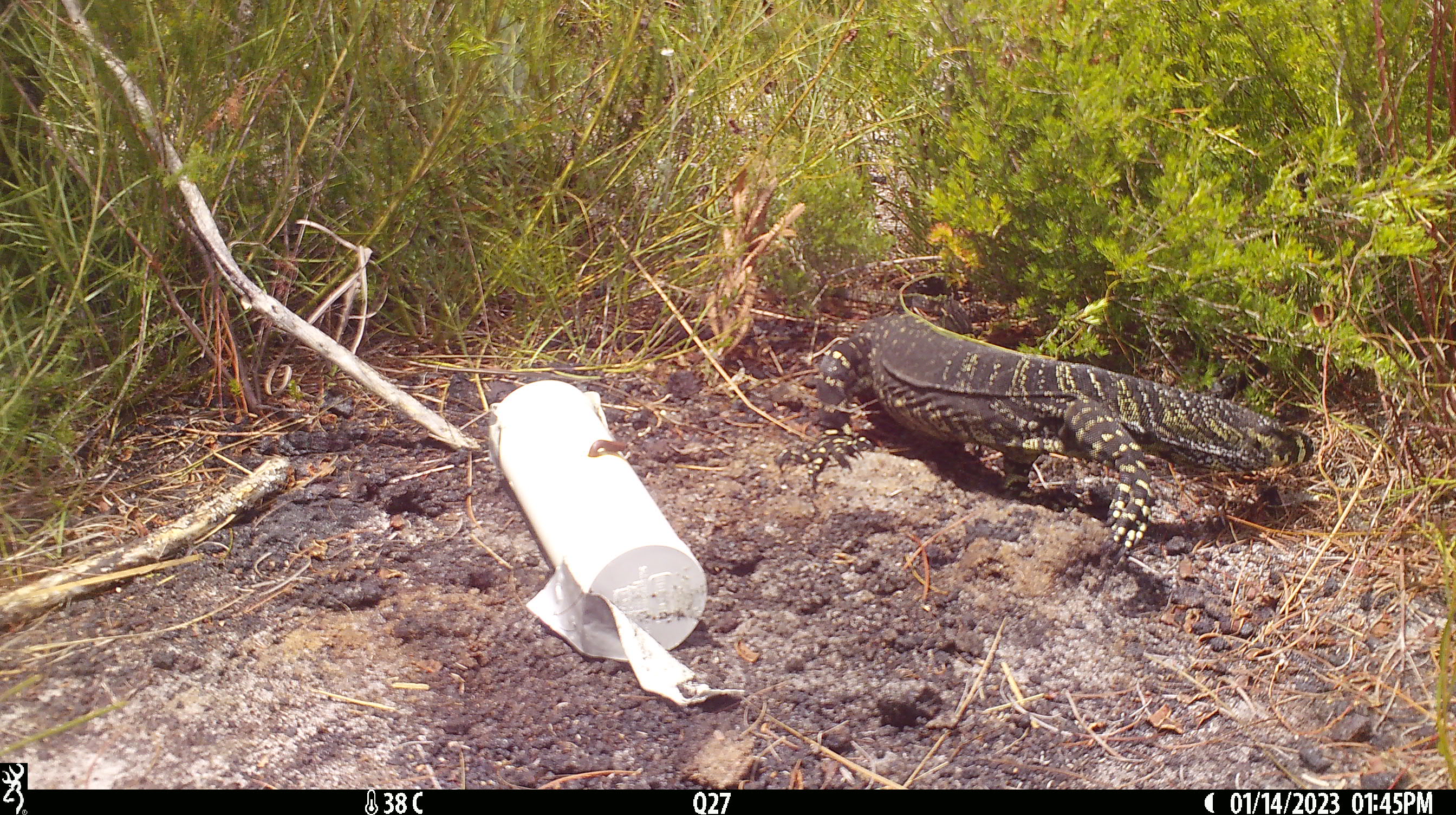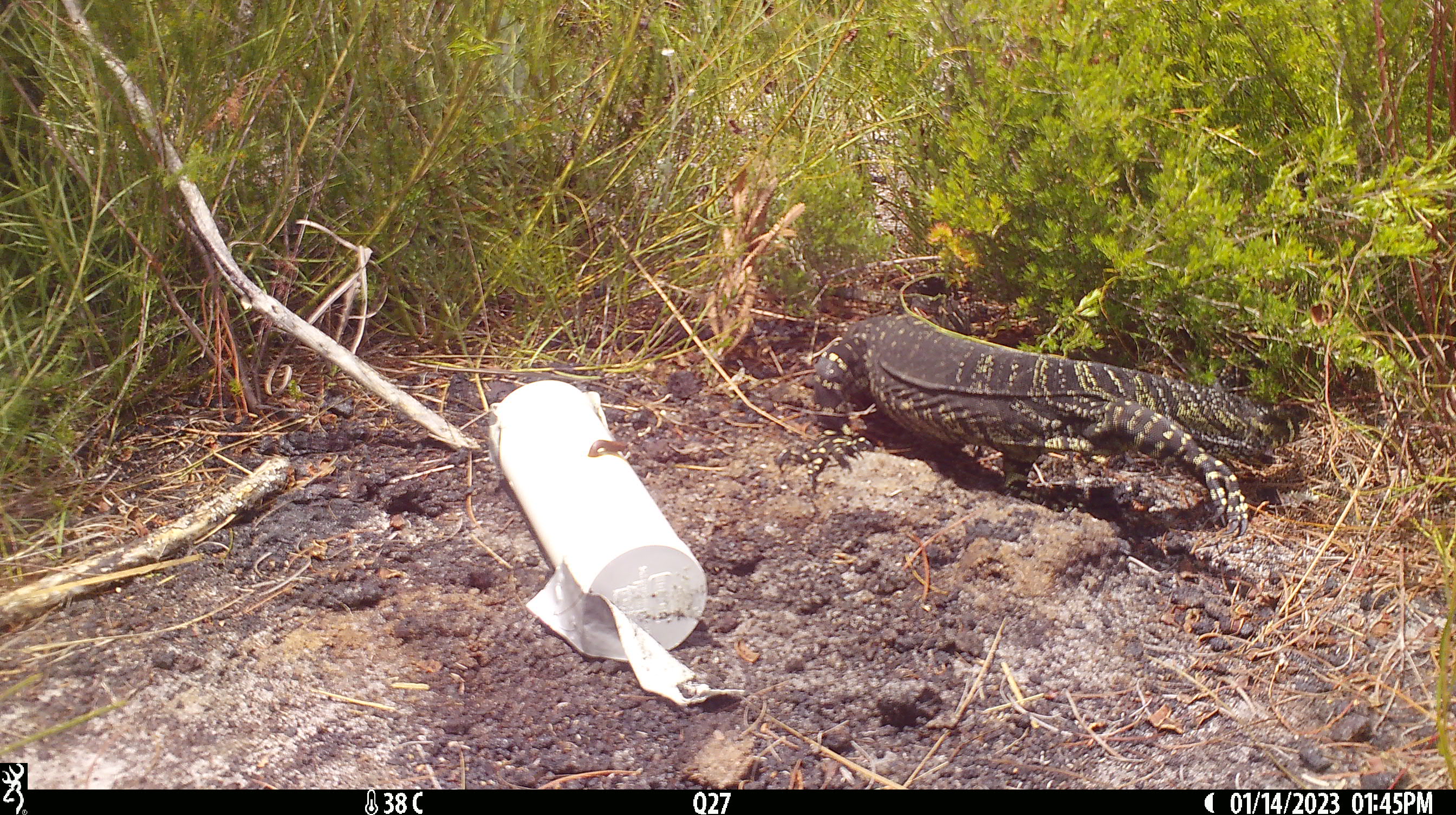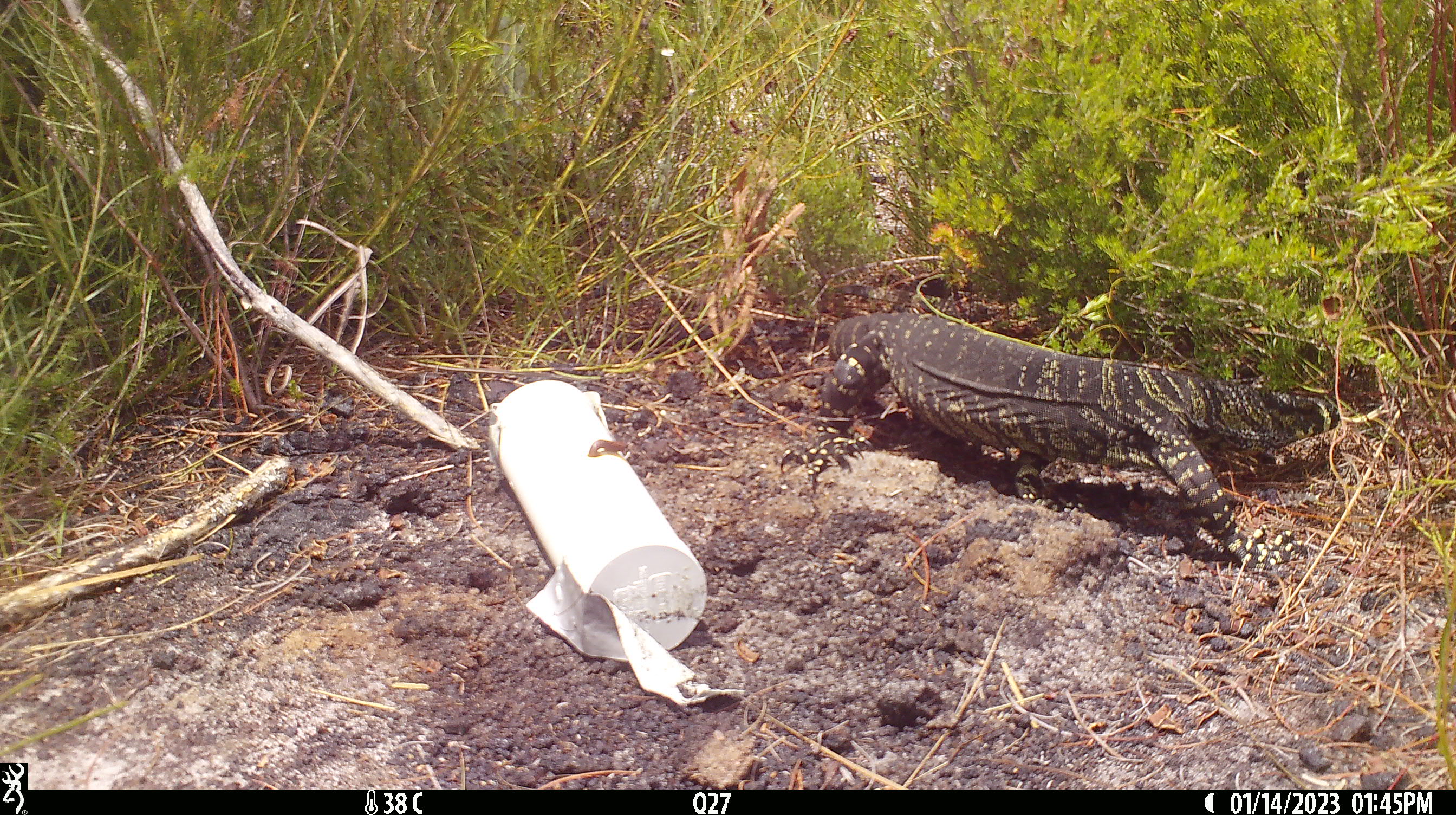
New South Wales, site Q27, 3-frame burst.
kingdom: Animalia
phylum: Chordata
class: Reptilia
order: Squamata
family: Varanidae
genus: Varanus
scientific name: Varanus varius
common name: lace monitor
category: goanna